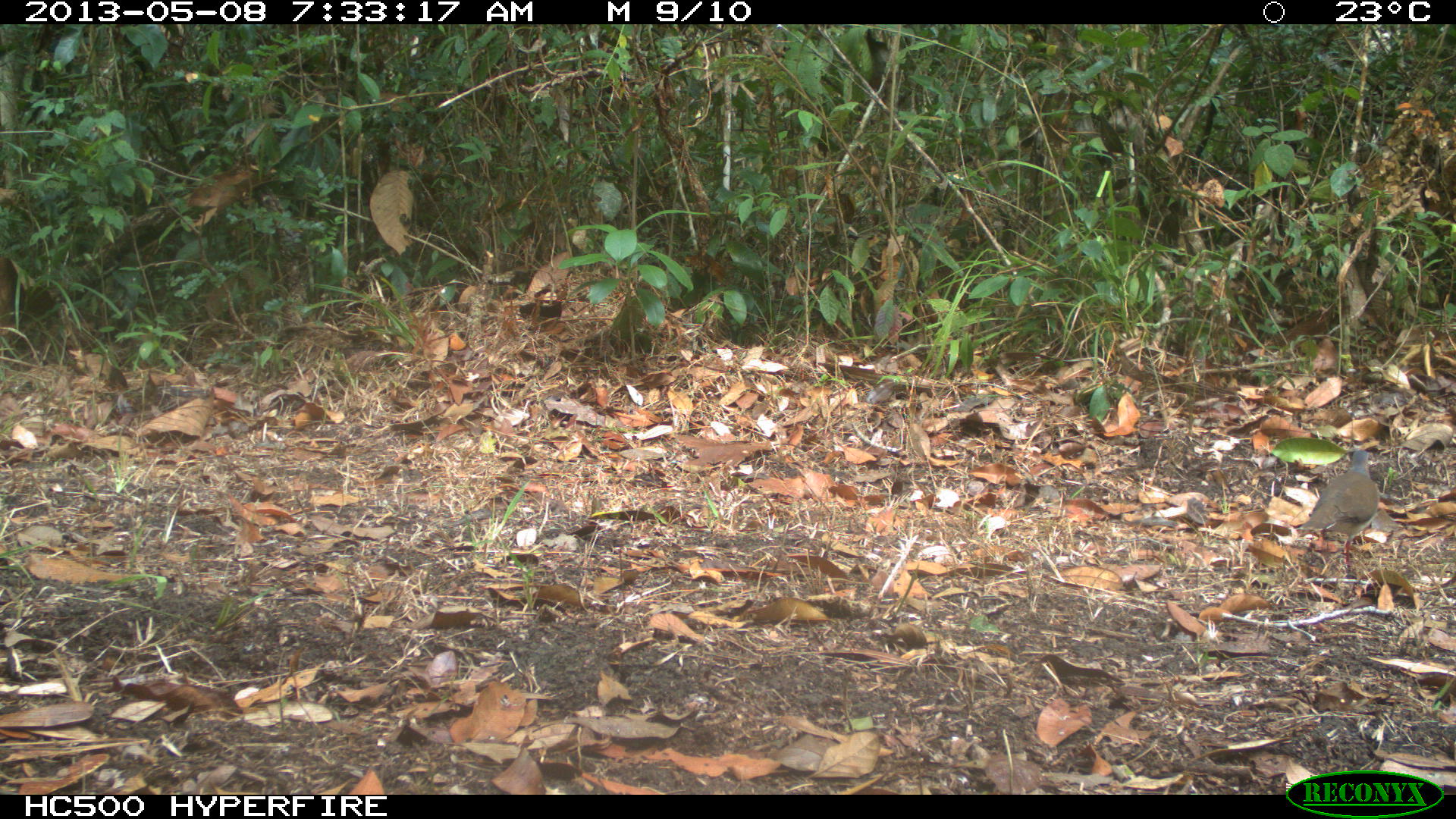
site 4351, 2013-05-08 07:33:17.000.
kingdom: Animalia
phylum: Chordata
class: Aves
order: Columbiformes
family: Columbidae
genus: Leptotila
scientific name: Leptotila plumbeiceps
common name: gray-headed dove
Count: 1.